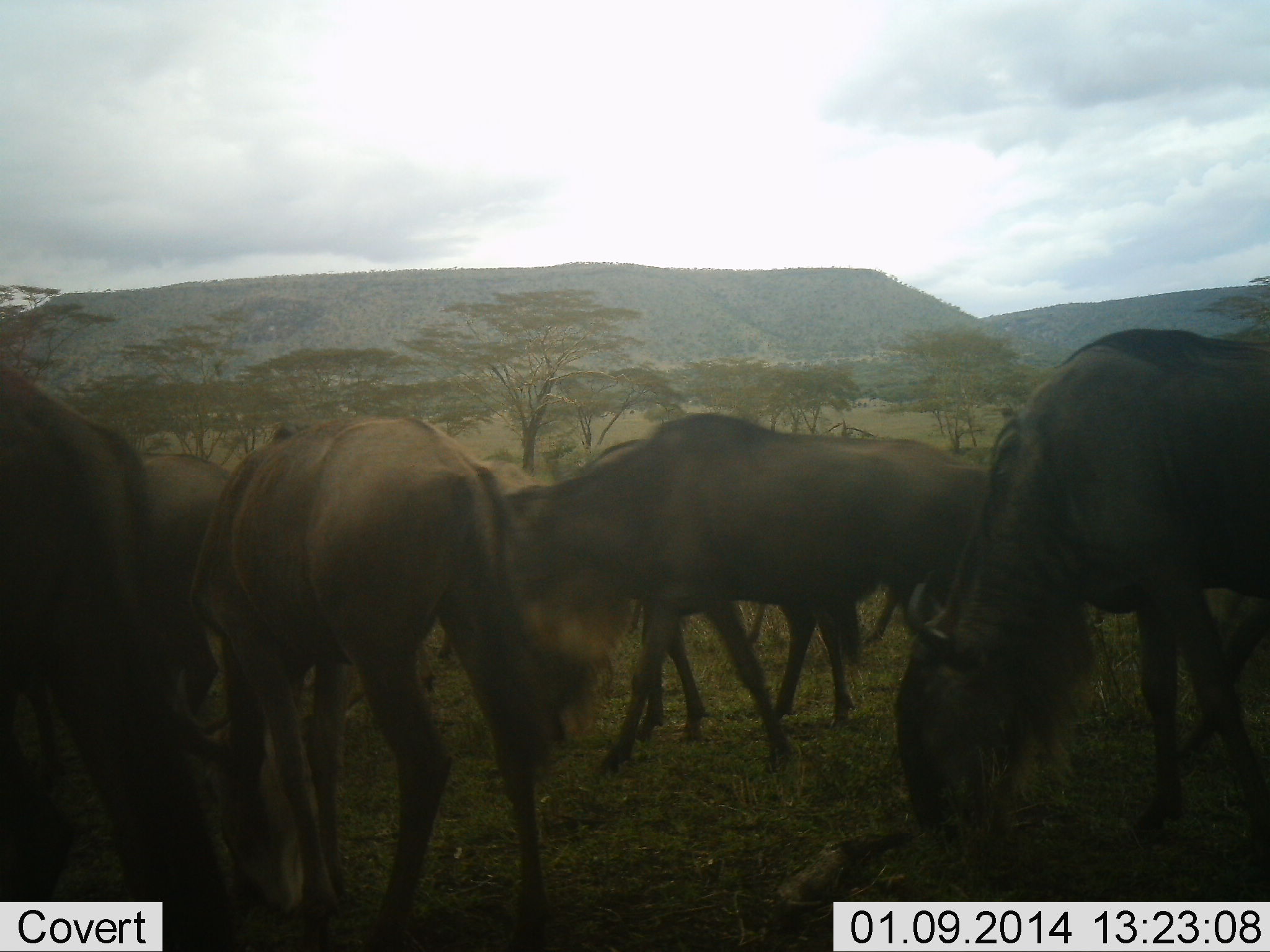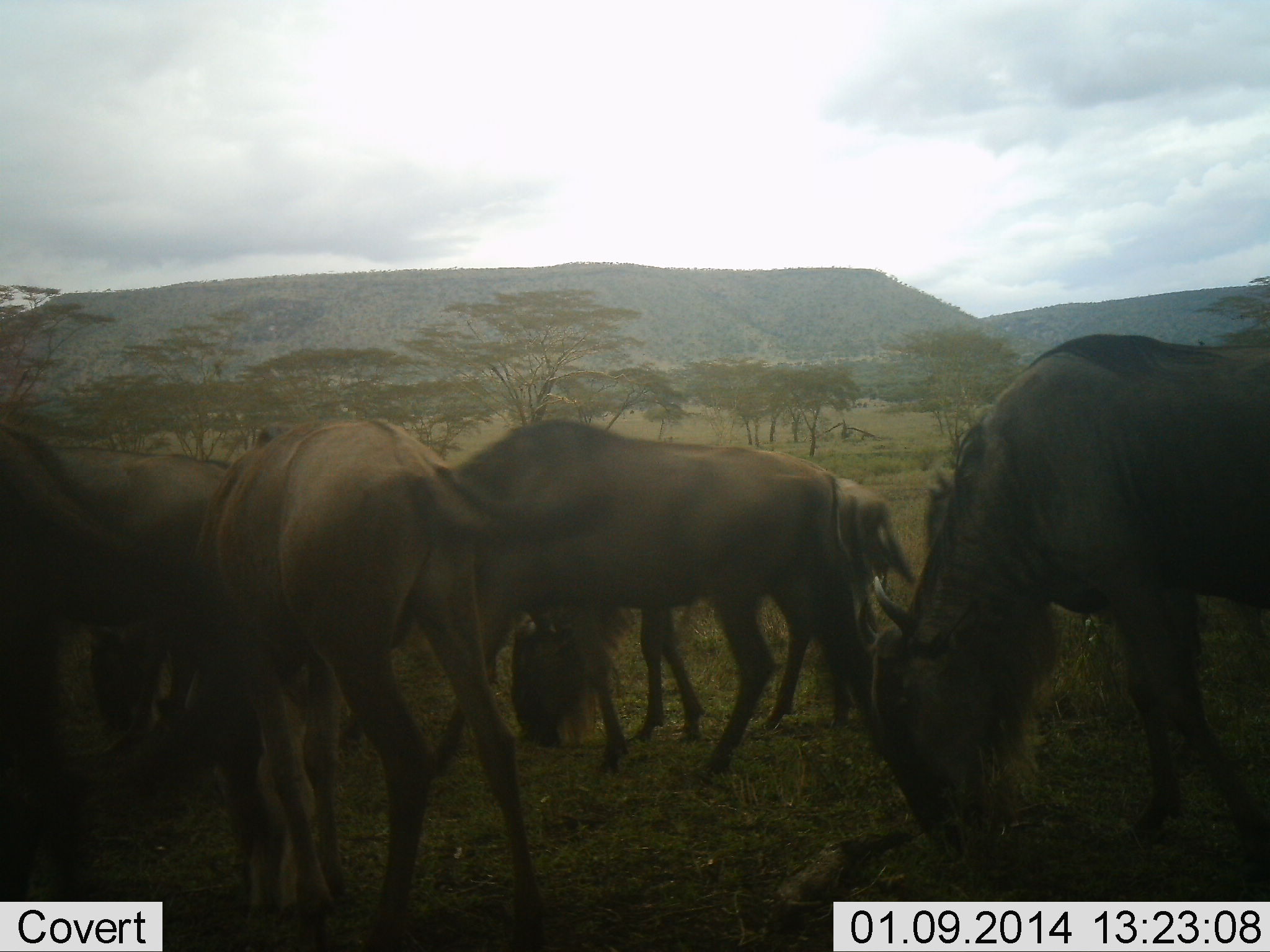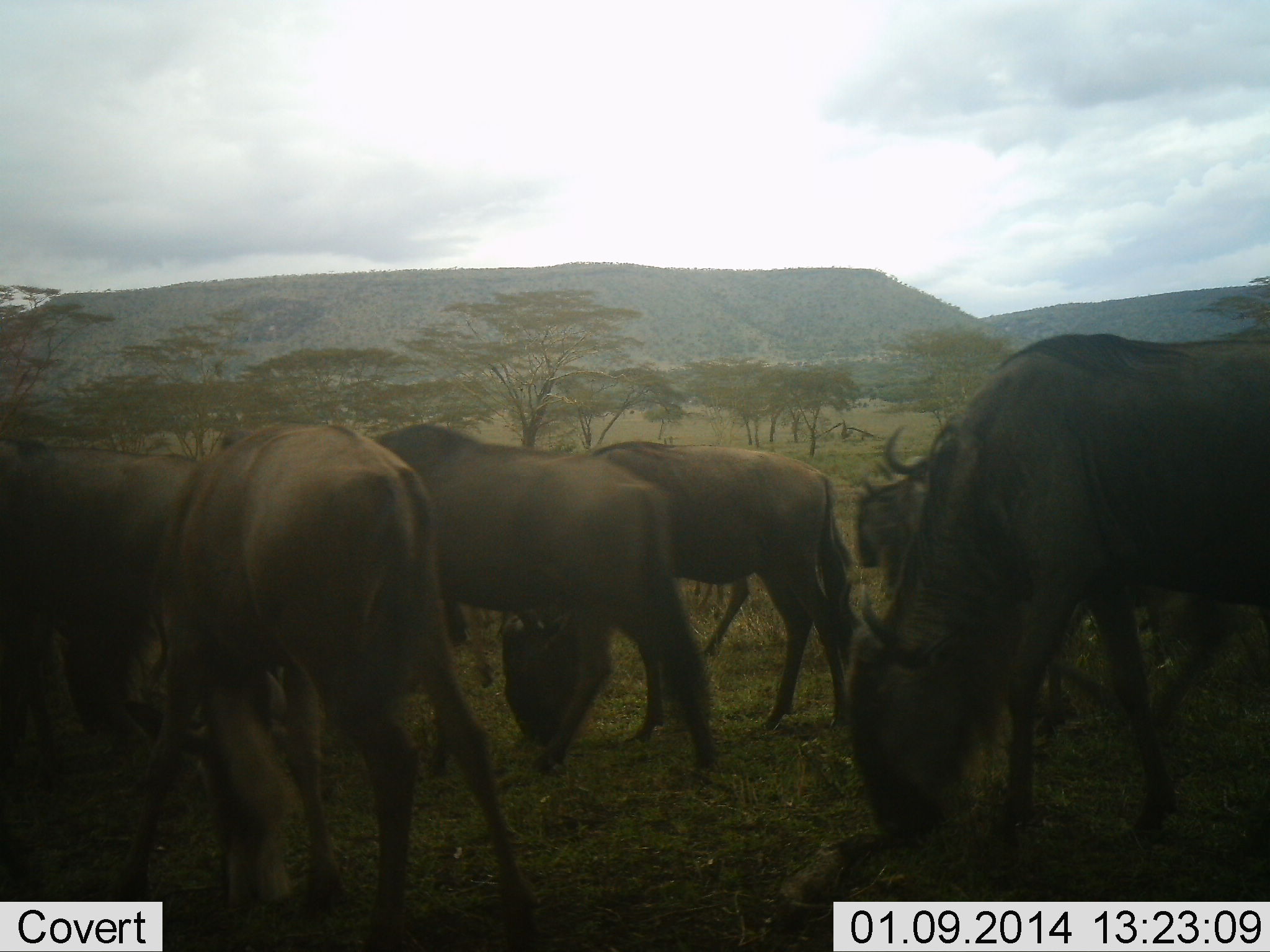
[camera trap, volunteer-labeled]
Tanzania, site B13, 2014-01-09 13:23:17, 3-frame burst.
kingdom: Animalia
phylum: Chordata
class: Mammalia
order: Artiodactyla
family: Bovidae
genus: Connochaetes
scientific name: Connochaetes taurinus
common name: blue wildebeest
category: wildebeest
Wildebeest (blue wildebeest) (Connochaetes taurinus), count 7. Behavior (volunteer vote fractions): standing 10%, resting 0%, moving 30%, interacting 0%. Young present (vote fraction): 0%. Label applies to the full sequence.